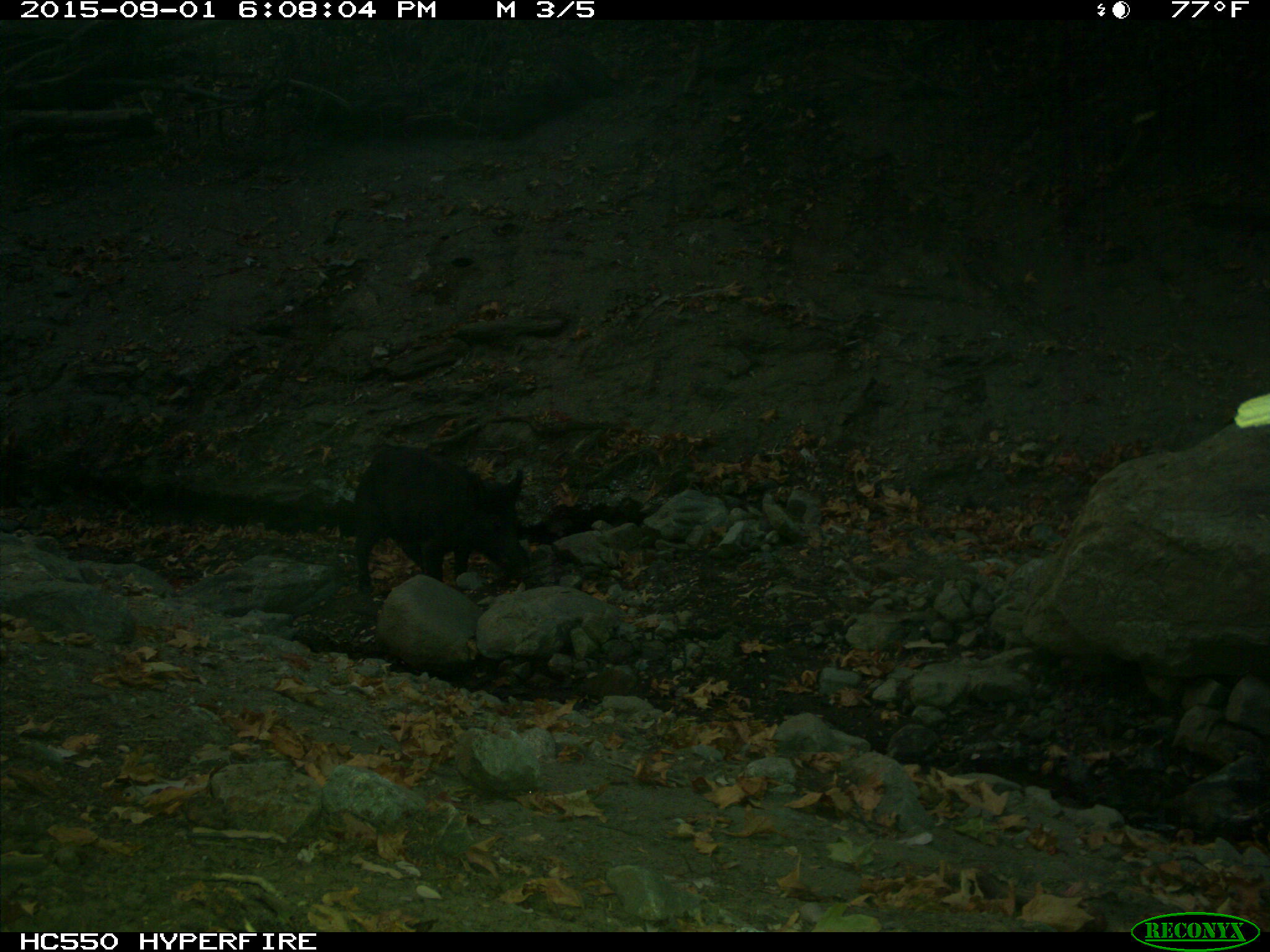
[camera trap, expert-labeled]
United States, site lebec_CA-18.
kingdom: Animalia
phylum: Chordata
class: Mammalia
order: Artiodactyla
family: Suidae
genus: Sus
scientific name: Sus scrofa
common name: wild boar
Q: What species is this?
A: Sus scrofa (wild boar).